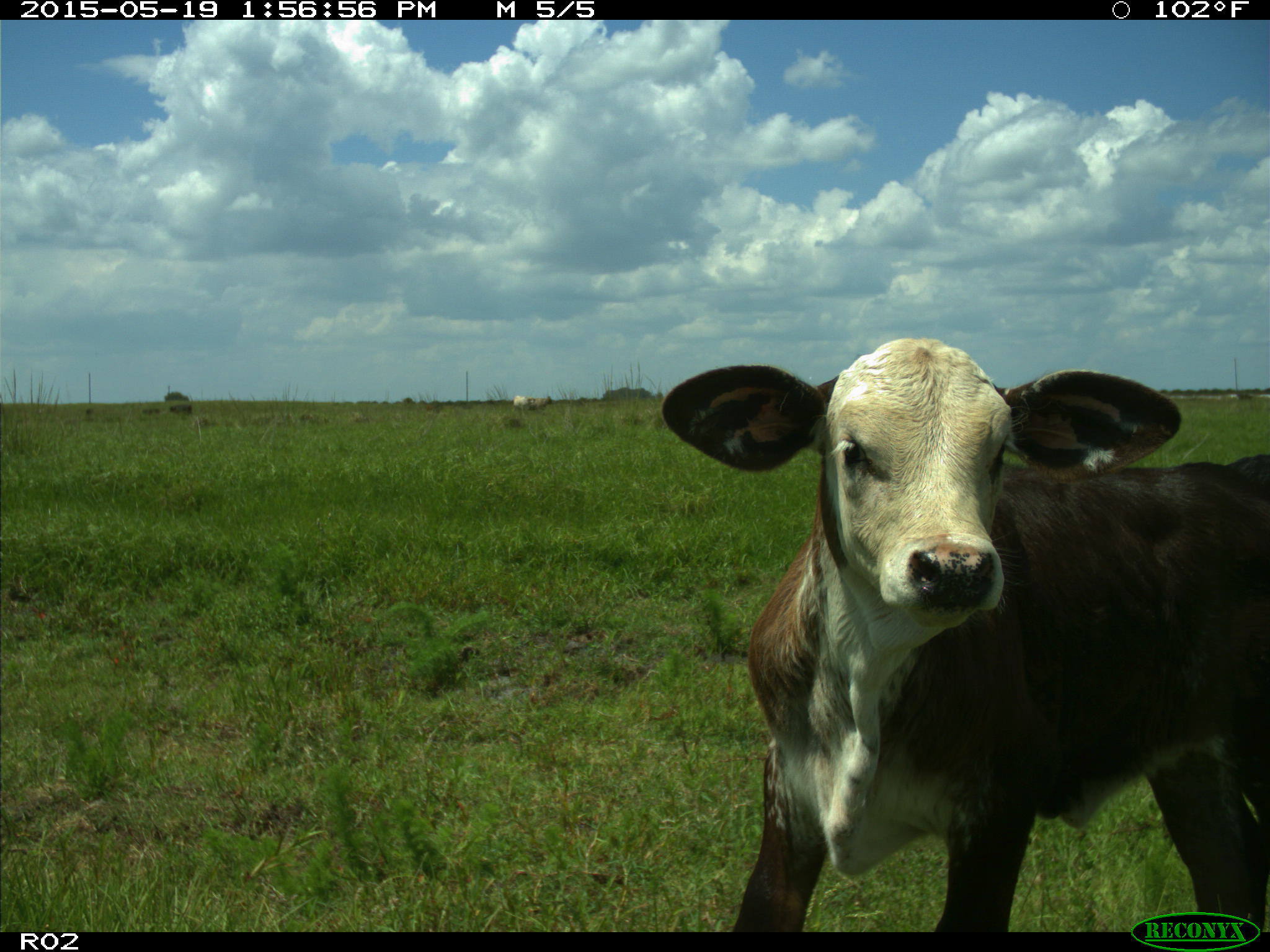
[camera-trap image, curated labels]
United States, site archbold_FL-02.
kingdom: Animalia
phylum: Chordata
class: Mammalia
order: Artiodactyla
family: Bovidae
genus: Bos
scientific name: Bos taurus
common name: domestic cow